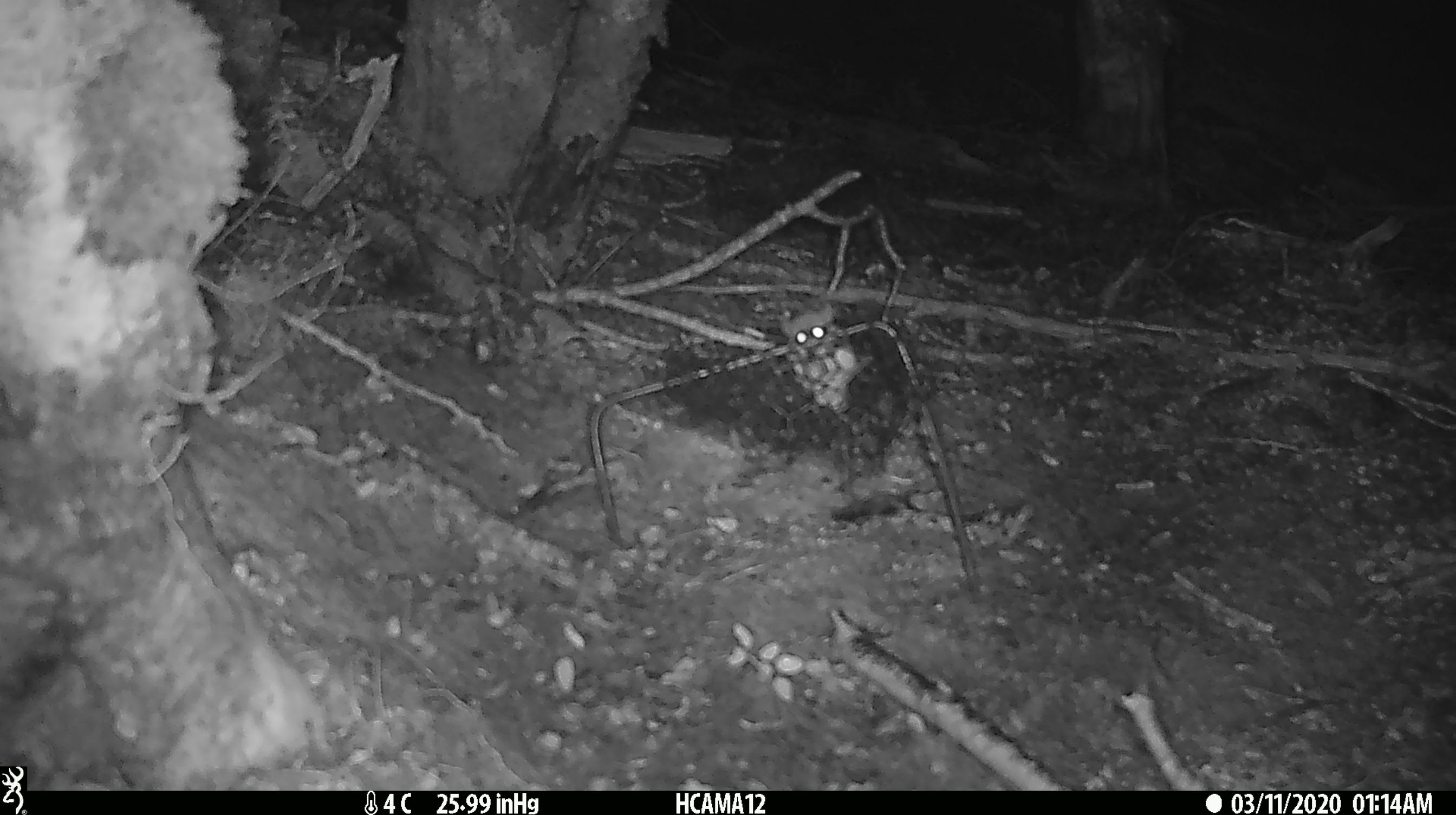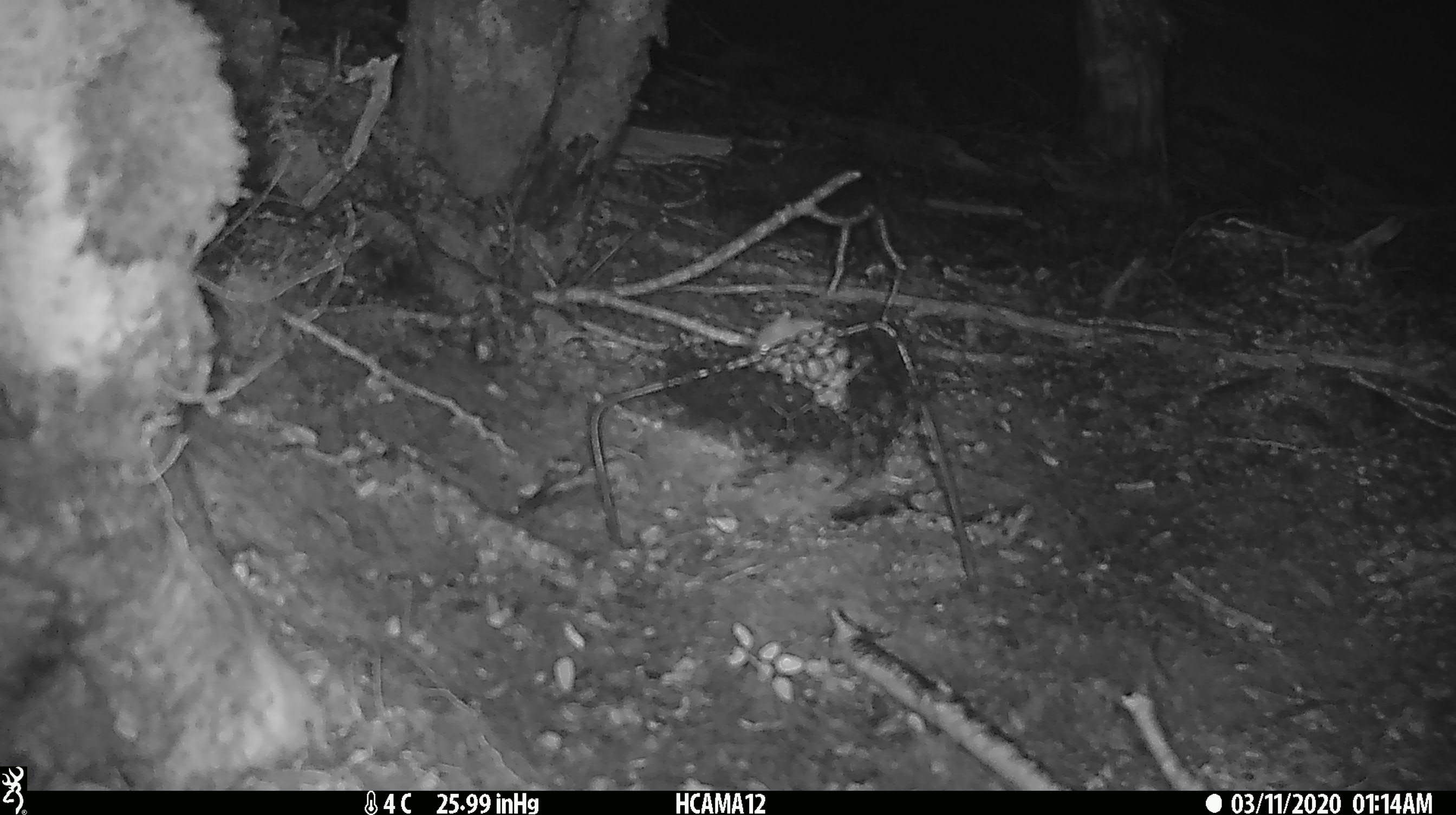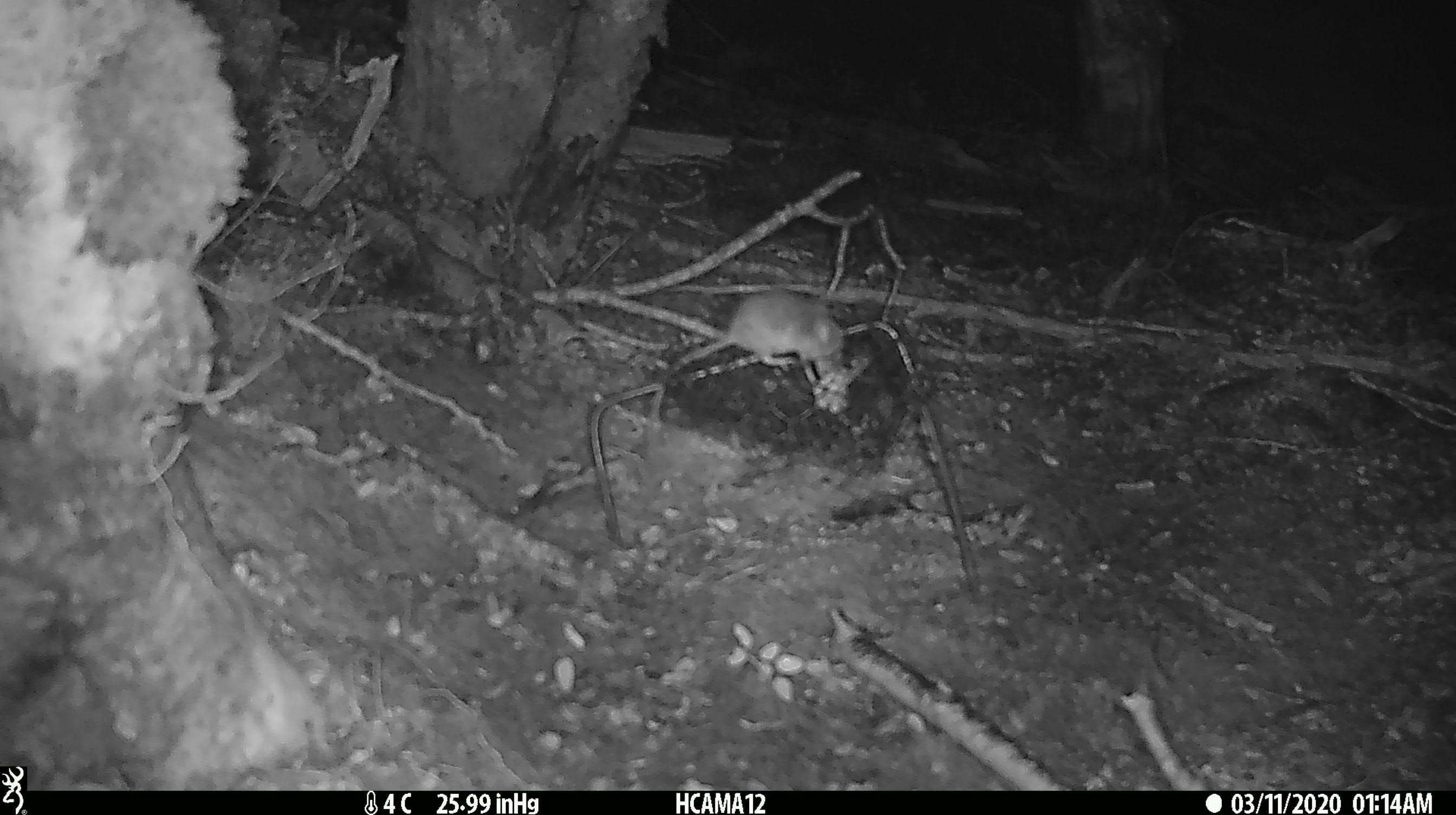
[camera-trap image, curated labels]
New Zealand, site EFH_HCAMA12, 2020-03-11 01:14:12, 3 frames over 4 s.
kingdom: Animalia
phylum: Chordata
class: Mammalia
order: Rodentia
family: Muridae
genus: Mus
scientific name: Mus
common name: mouse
Mouse (Mus).